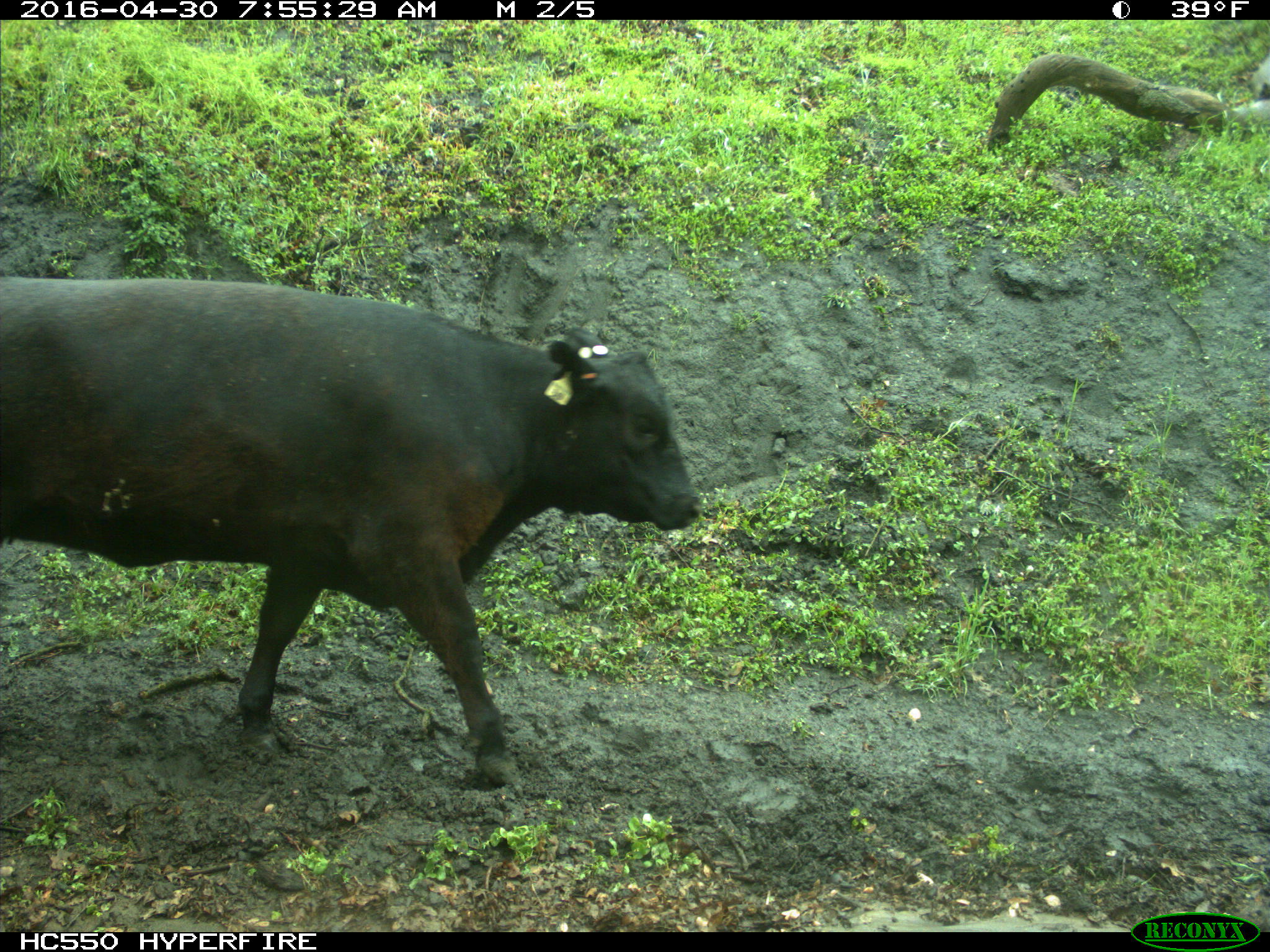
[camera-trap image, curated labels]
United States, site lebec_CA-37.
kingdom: Animalia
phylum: Chordata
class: Mammalia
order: Artiodactyla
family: Bovidae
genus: Bos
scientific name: Bos taurus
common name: domestic cow